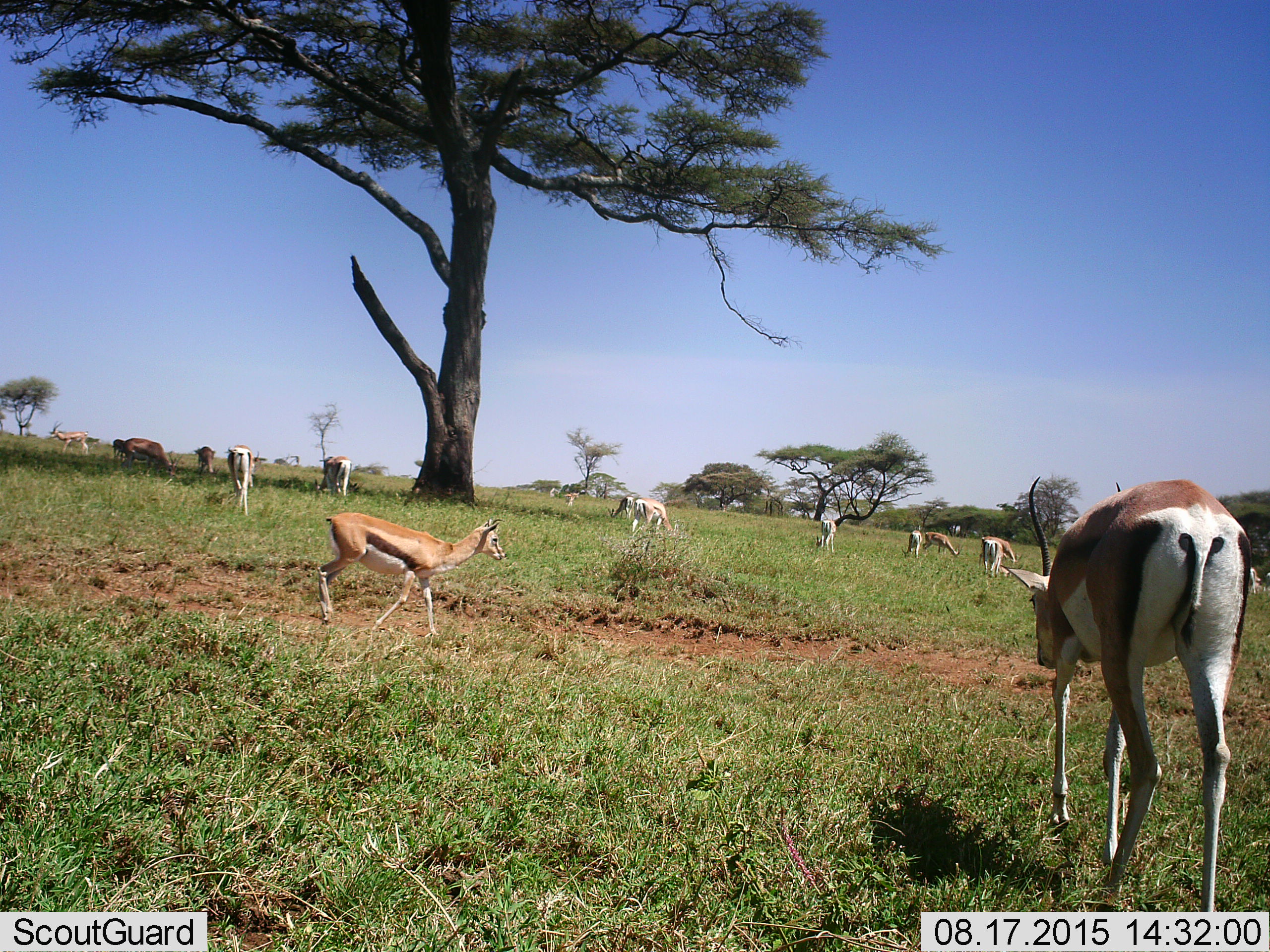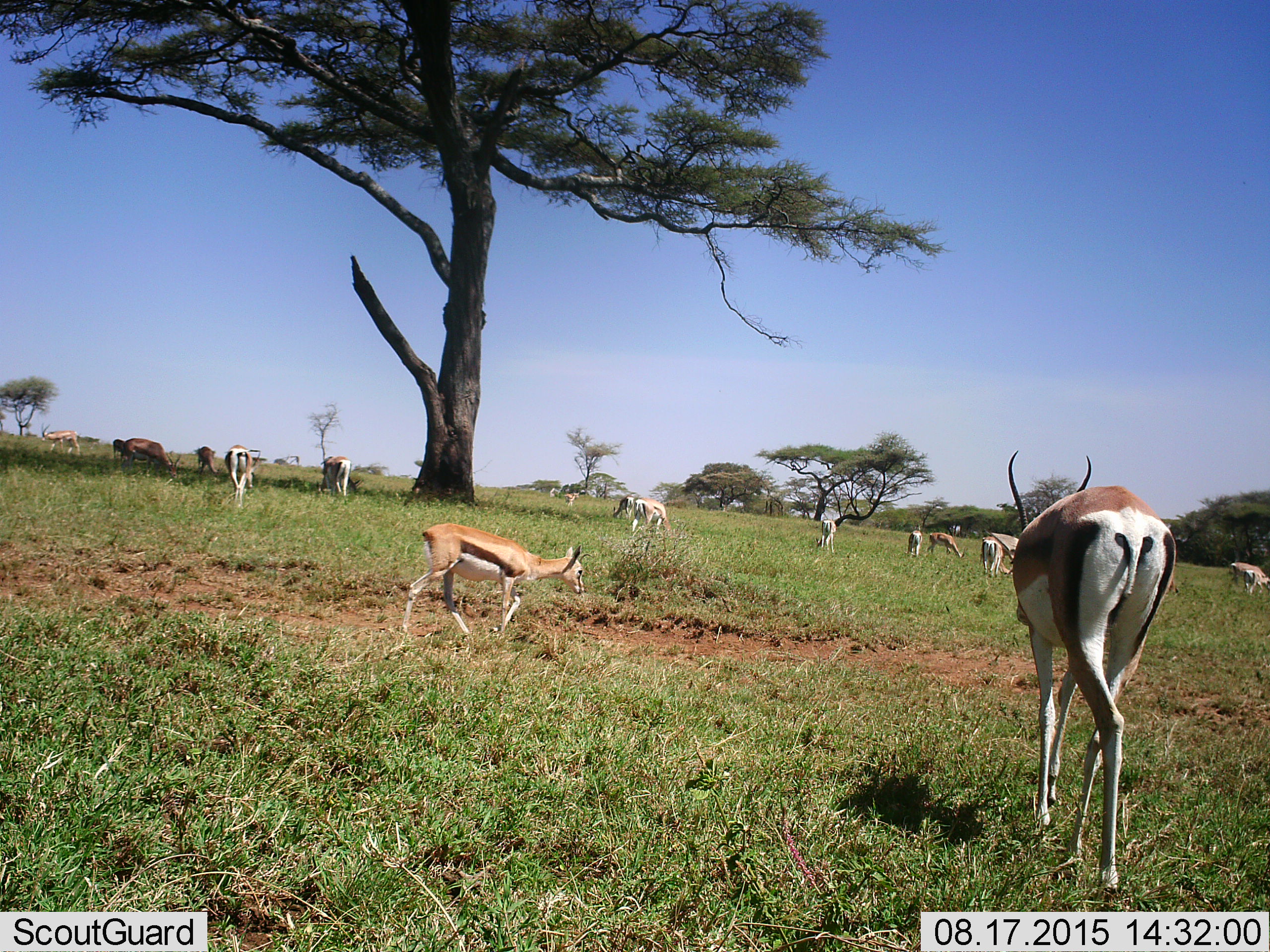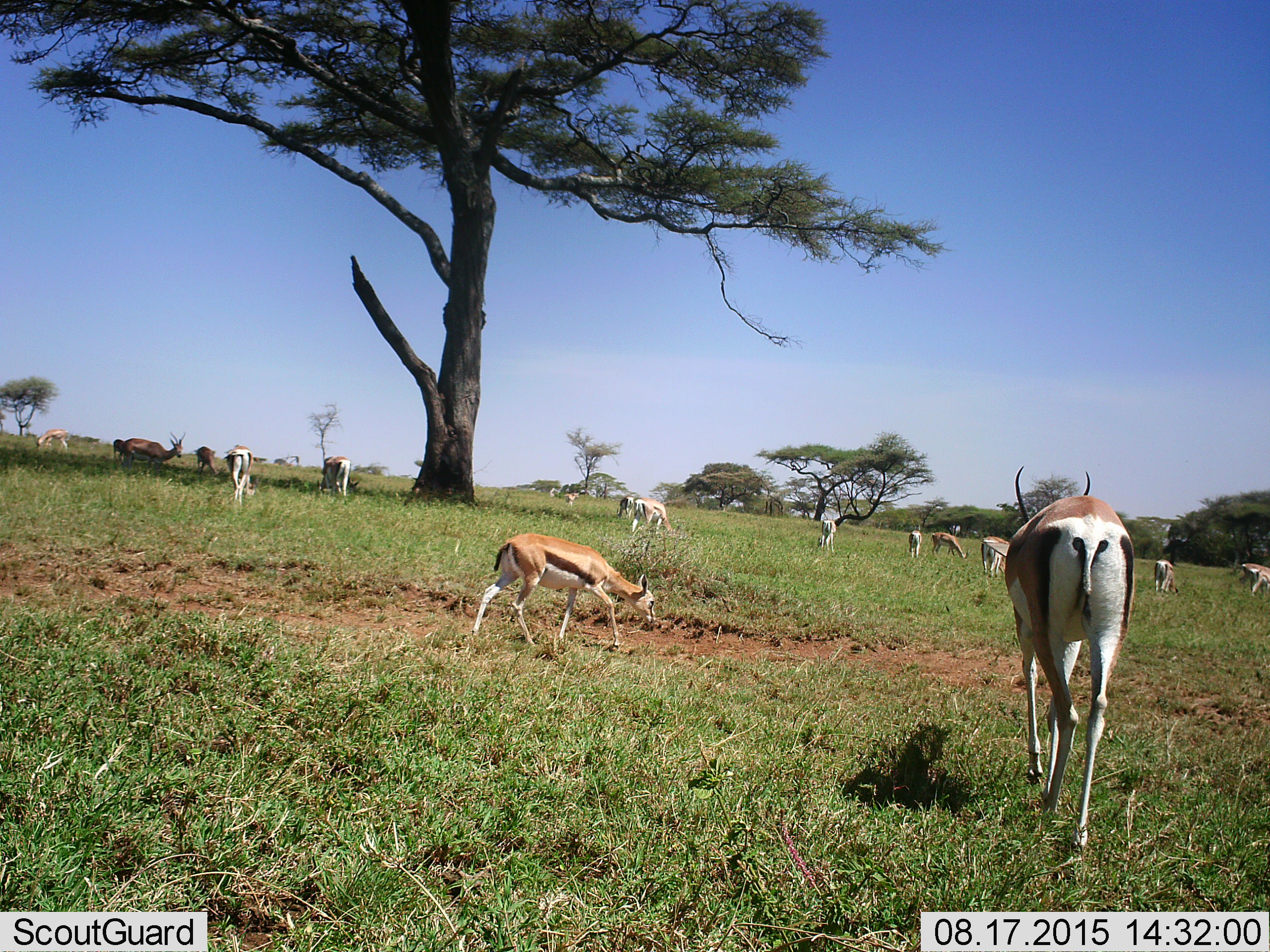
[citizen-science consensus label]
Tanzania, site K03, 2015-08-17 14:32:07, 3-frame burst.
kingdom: Animalia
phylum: Chordata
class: Mammalia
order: Artiodactyla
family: Bovidae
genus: Eudorcas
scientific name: Eudorcas thomsonii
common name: thomson's gazelle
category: gazellethomsons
Gazellethomsons (thomson's gazelle) (Eudorcas thomsonii), count 11-50. Behavior (volunteer vote fractions): standing 78%, resting 22%, moving 89%, interacting 22%. Young present (vote fraction): 11%. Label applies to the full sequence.